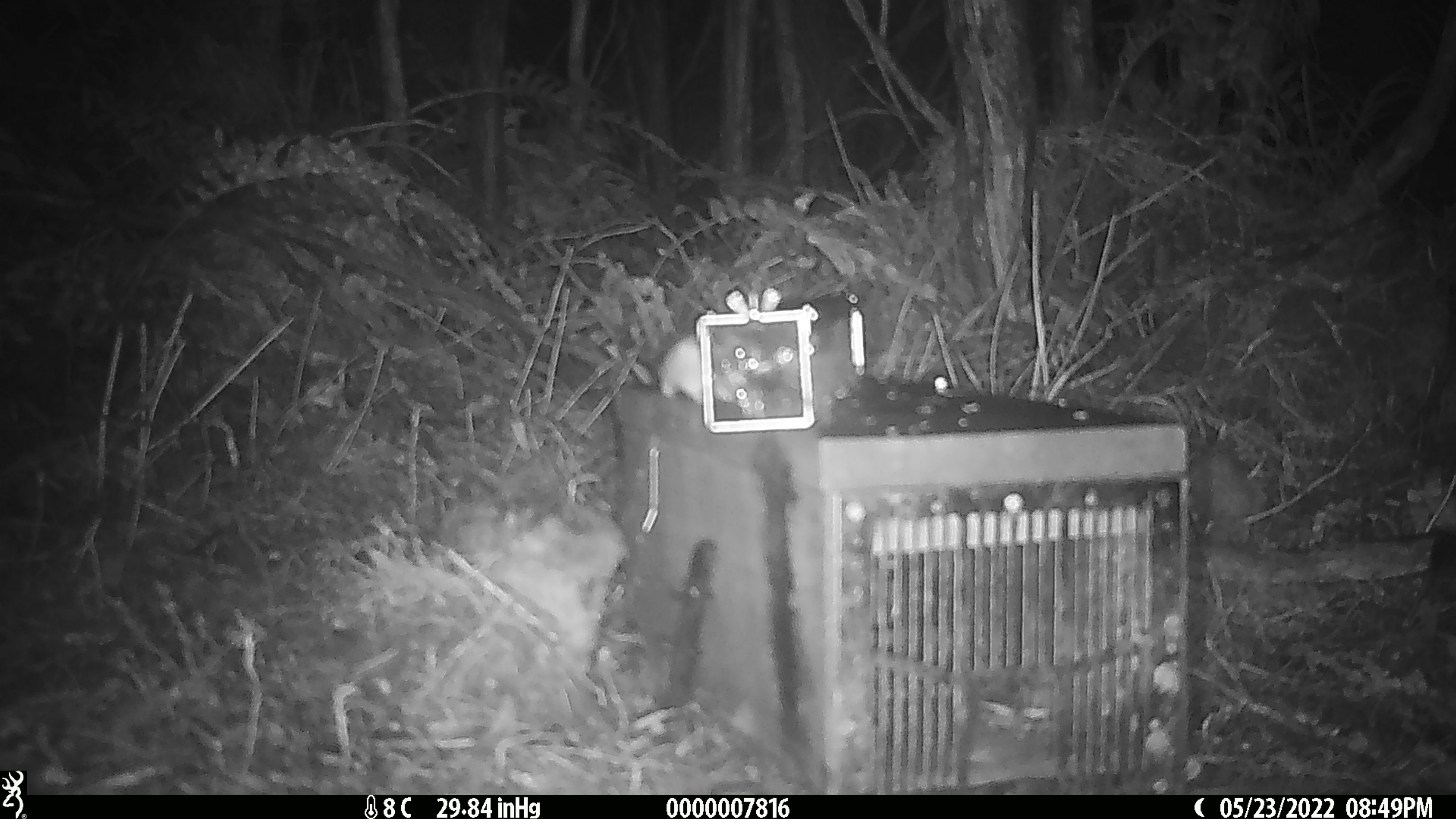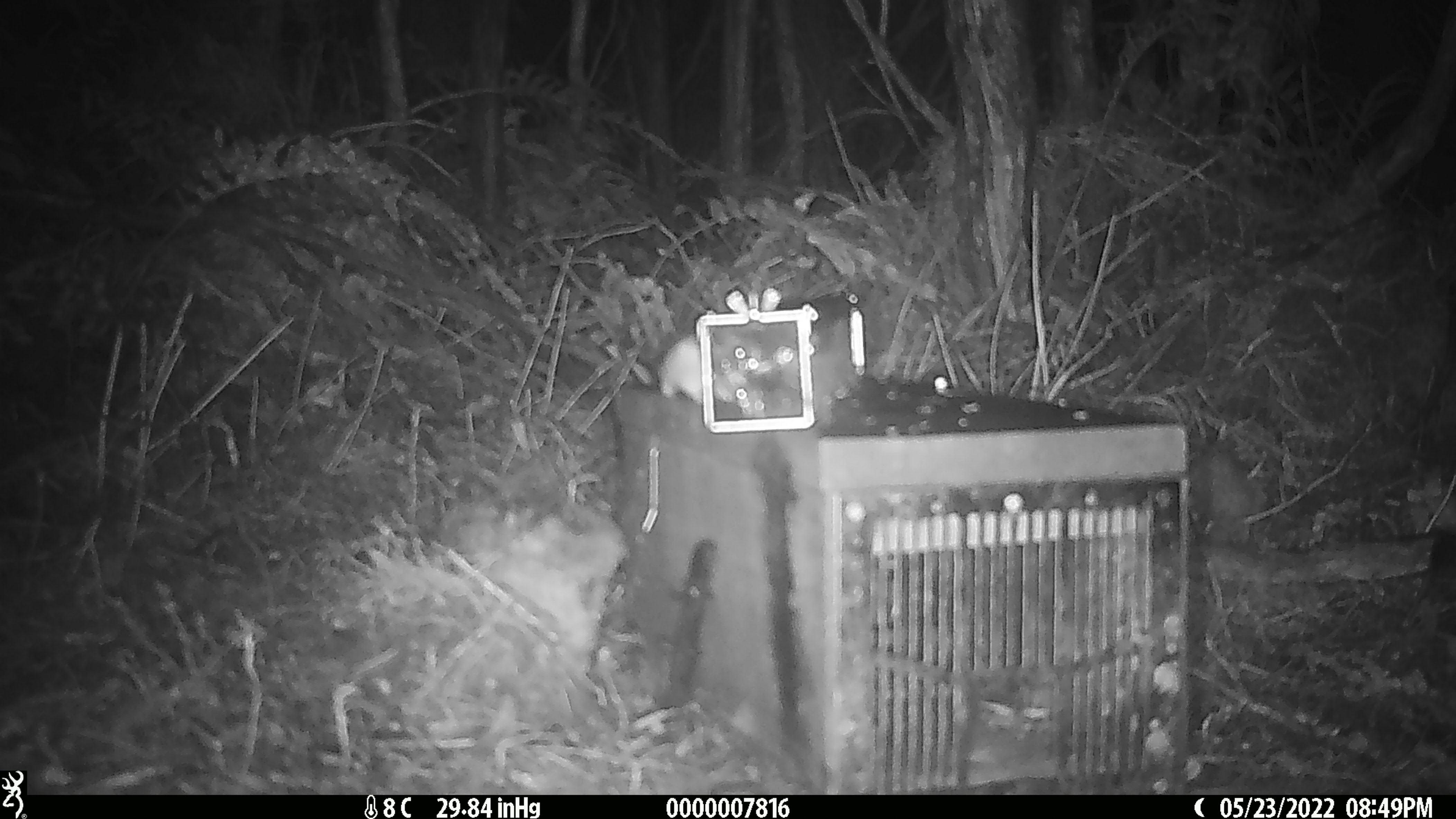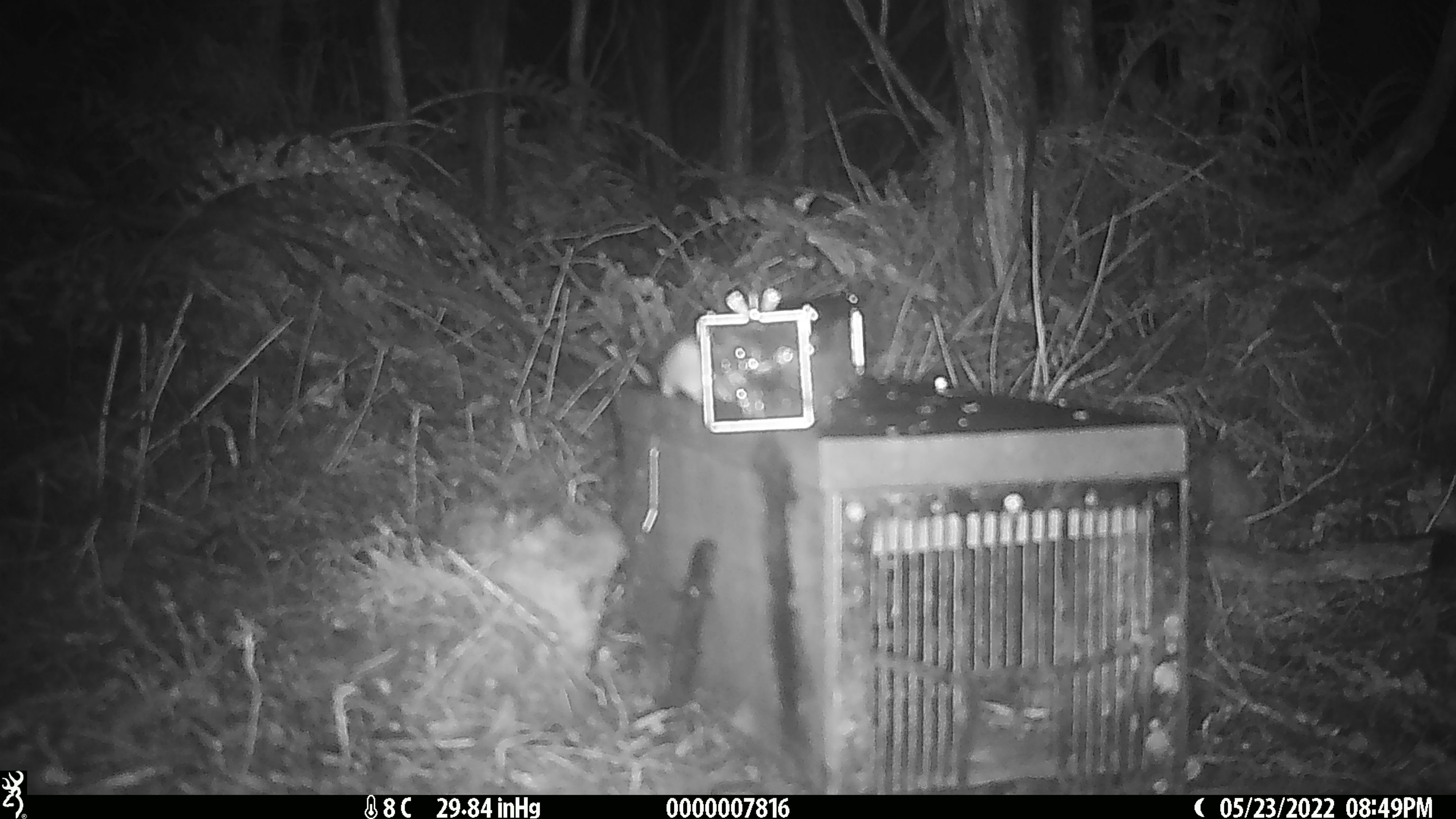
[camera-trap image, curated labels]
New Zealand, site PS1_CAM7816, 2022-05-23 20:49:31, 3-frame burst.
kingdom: Animalia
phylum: Chordata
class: Mammalia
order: Rodentia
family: Muridae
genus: Mus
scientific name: Mus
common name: mouse